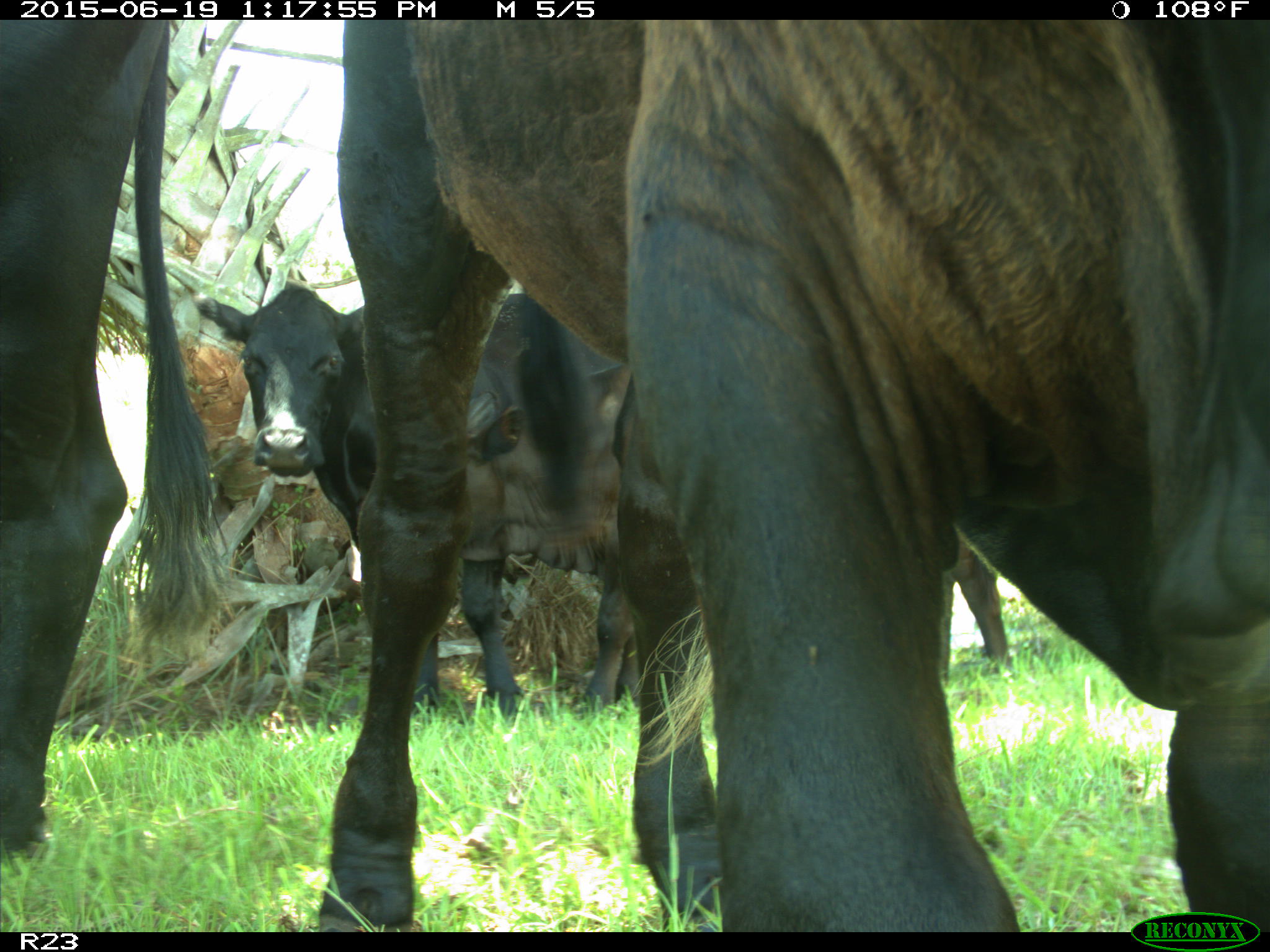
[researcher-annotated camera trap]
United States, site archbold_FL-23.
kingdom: Animalia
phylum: Chordata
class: Mammalia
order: Cingulata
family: Dasypodidae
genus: Dasypus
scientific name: Dasypus novemcinctus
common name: nine-banded armadillo